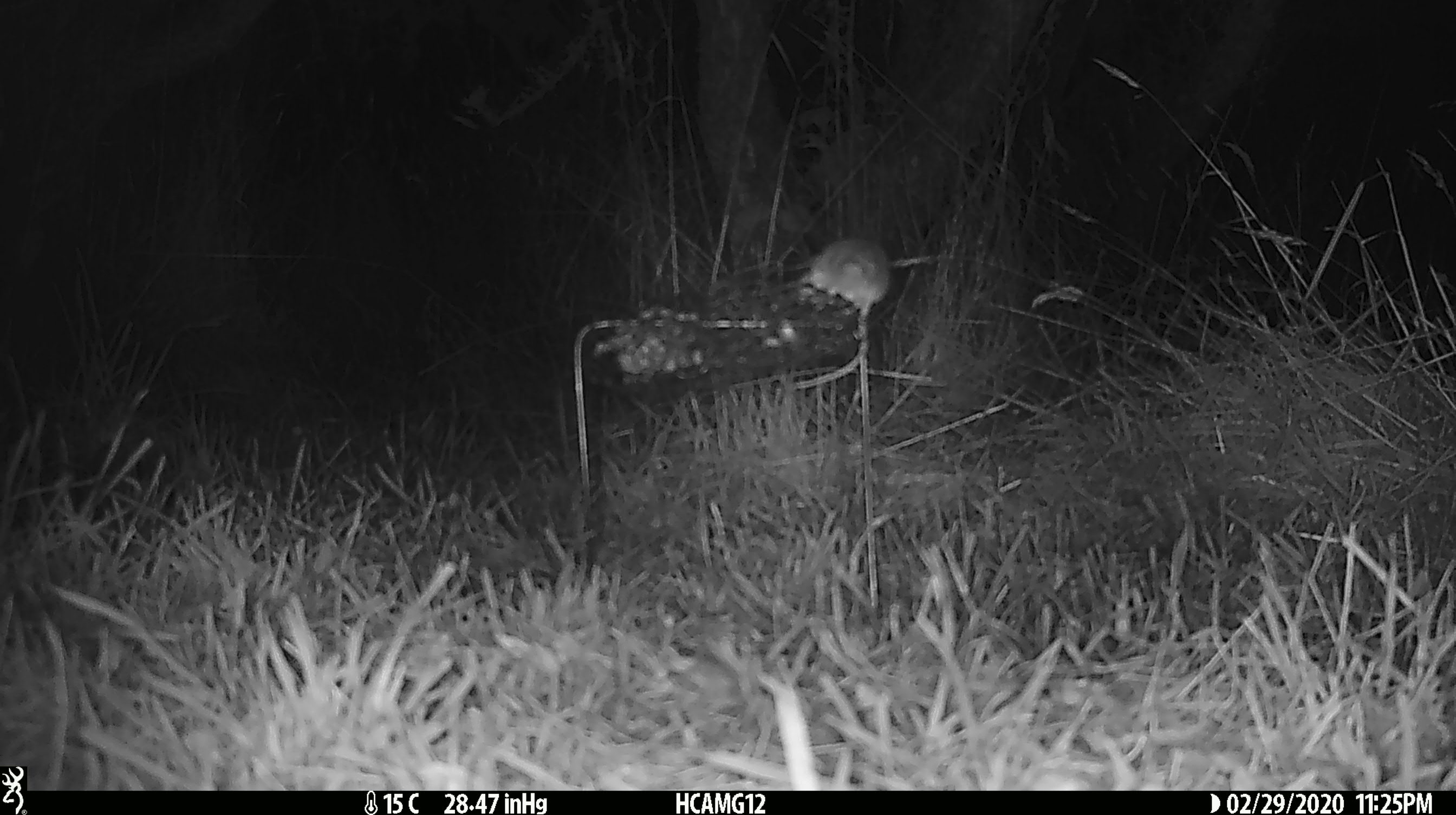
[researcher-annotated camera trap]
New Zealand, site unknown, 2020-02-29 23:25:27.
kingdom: Animalia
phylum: Chordata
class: Mammalia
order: Rodentia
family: Muridae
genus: Mus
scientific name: Mus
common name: mouse